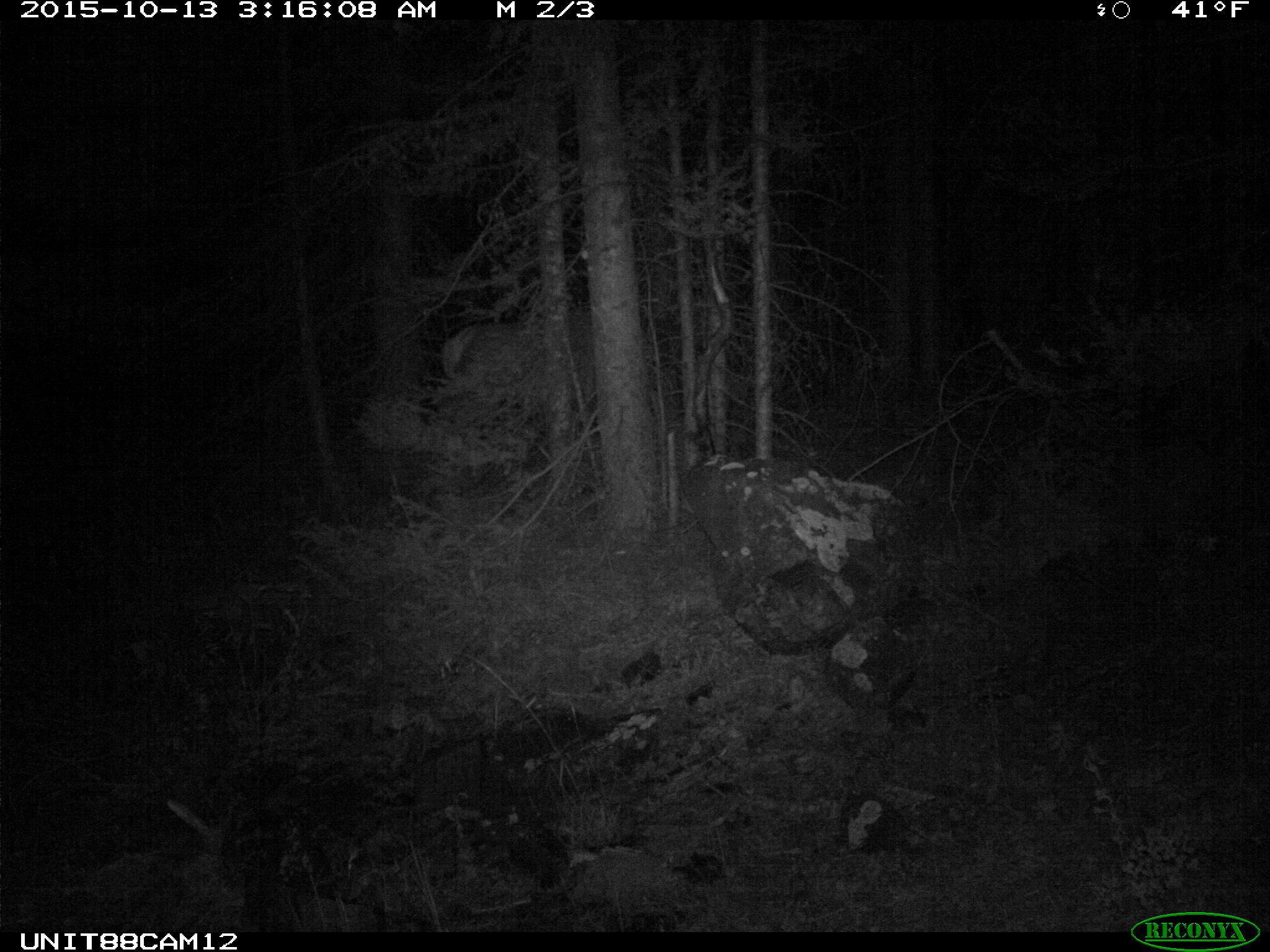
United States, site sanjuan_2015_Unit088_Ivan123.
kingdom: Animalia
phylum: Chordata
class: Mammalia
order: Artiodactyla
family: Cervidae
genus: Cervus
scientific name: Cervus elaphus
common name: red deer